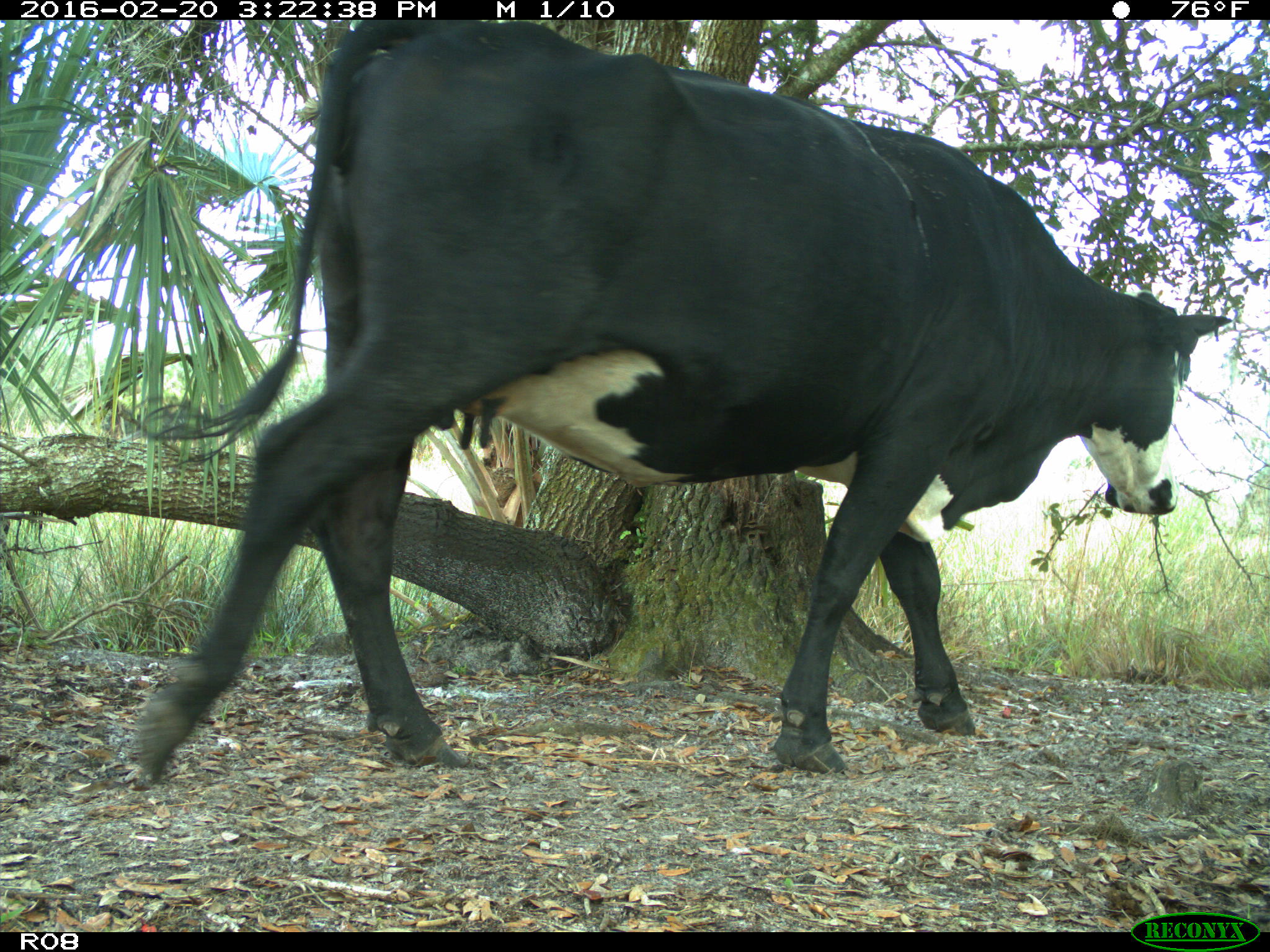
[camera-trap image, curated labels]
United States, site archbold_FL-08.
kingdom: Animalia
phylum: Chordata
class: Mammalia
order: Artiodactyla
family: Bovidae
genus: Bos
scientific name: Bos taurus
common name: domestic cow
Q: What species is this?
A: Bos taurus (domestic cow).